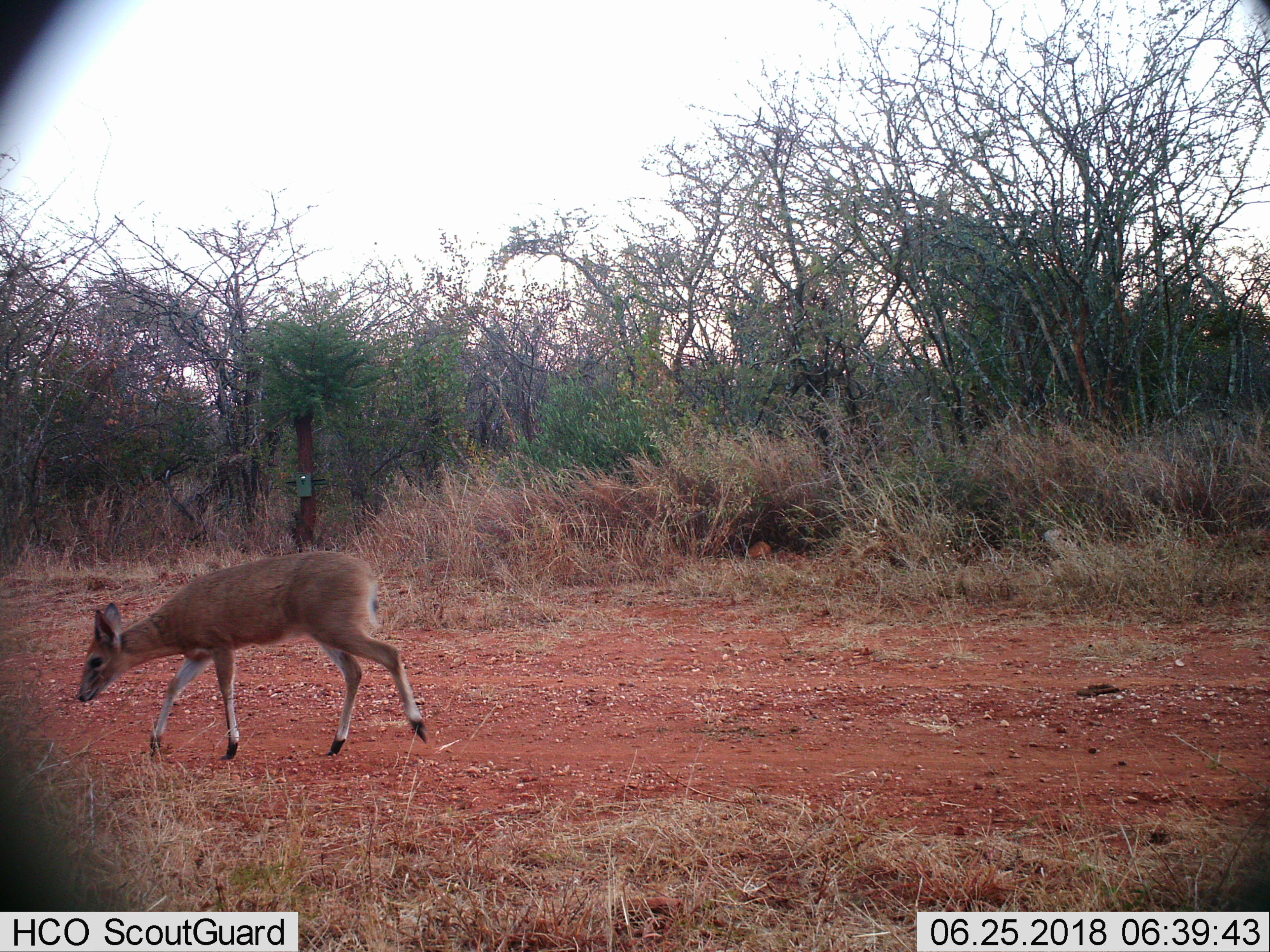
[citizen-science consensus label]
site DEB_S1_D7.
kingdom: Animalia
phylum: Chordata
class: Mammalia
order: Artiodactyla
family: Bovidae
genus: Sylvicapra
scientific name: Sylvicapra grimmia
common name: common duiker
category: duikercommongrey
Duikercommongrey (common duiker) (Sylvicapra grimmia), count 1. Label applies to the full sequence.